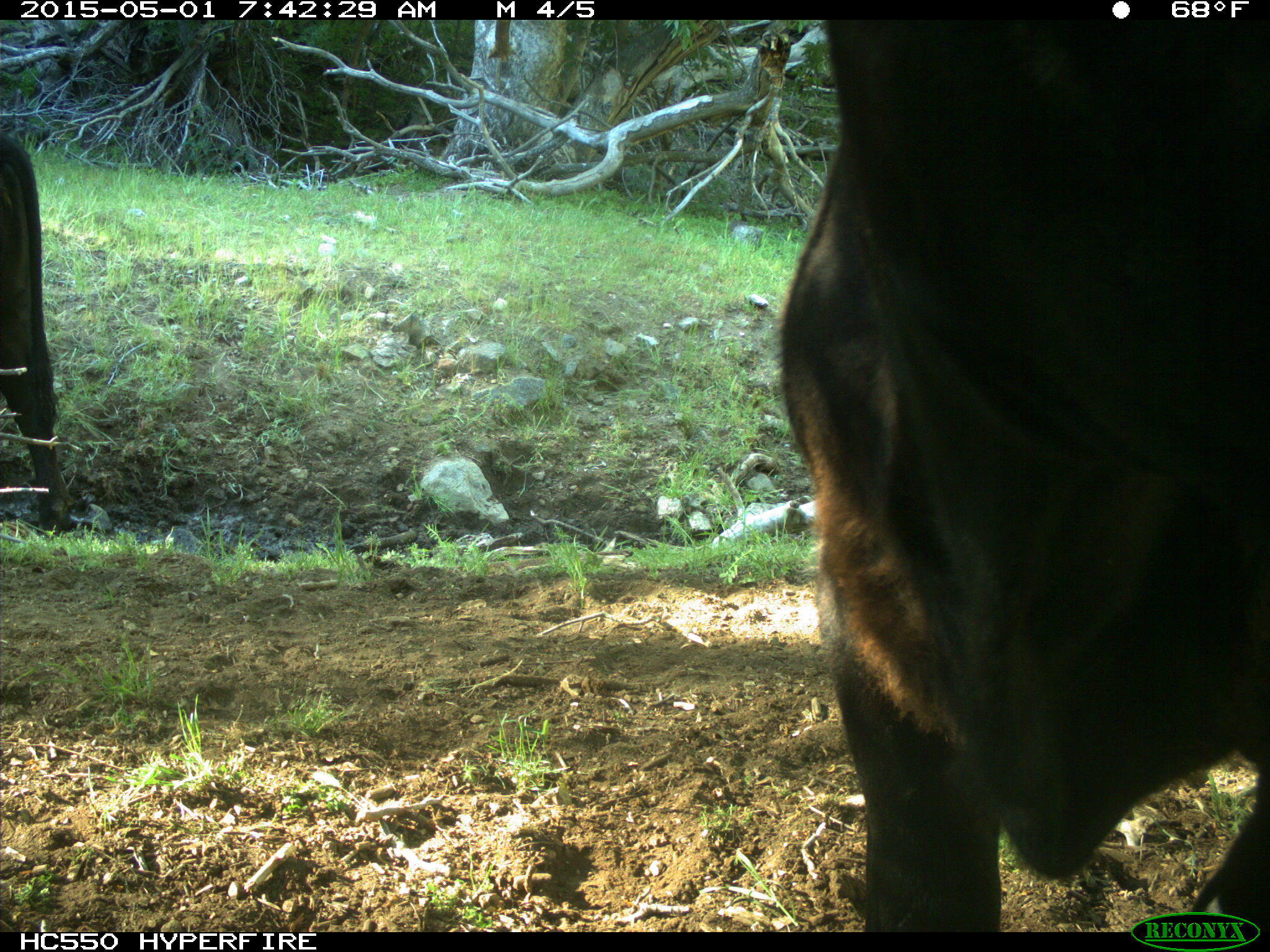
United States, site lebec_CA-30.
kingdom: Animalia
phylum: Chordata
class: Mammalia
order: Artiodactyla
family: Bovidae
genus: Bos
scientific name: Bos taurus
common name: domestic cow